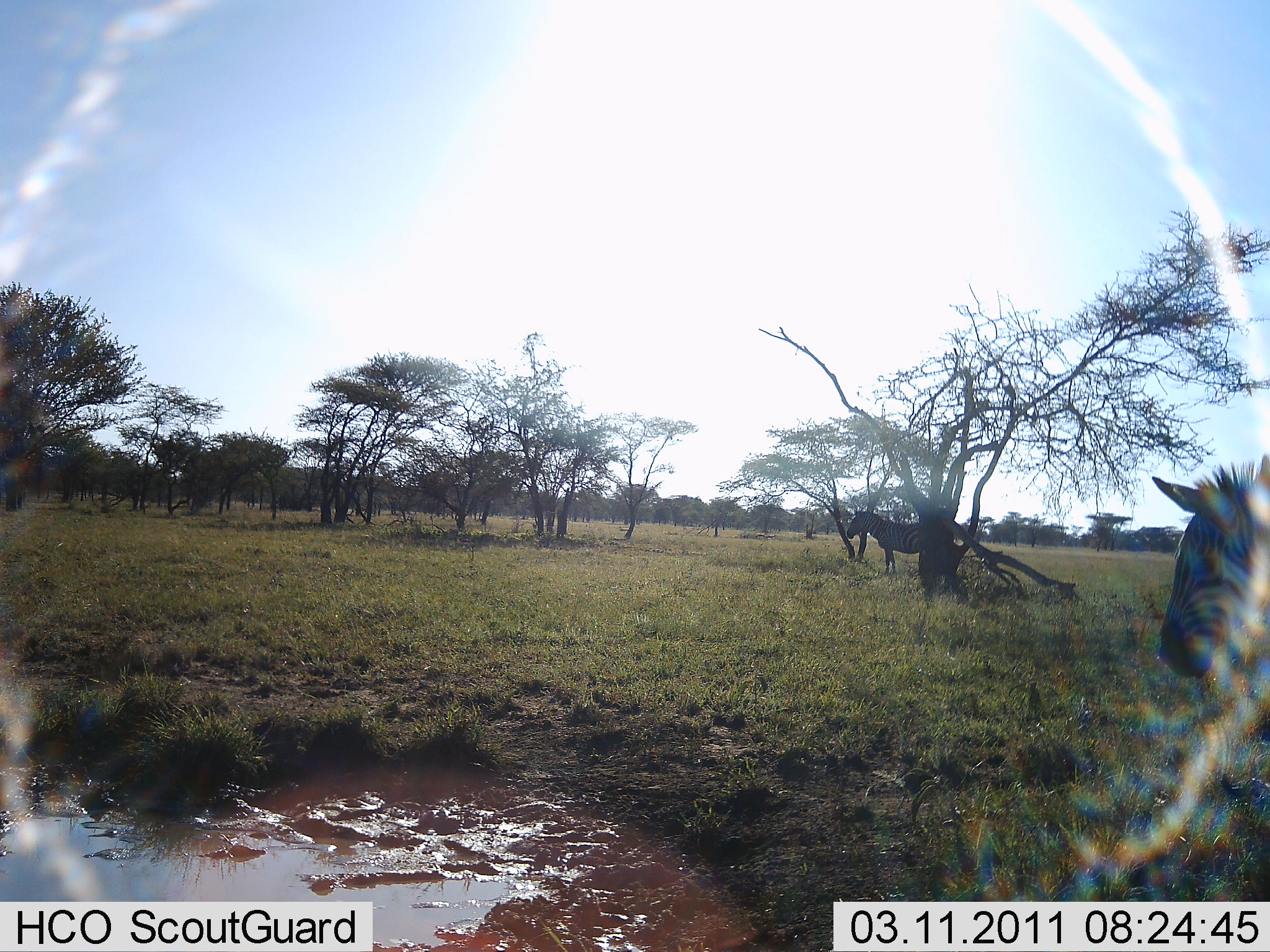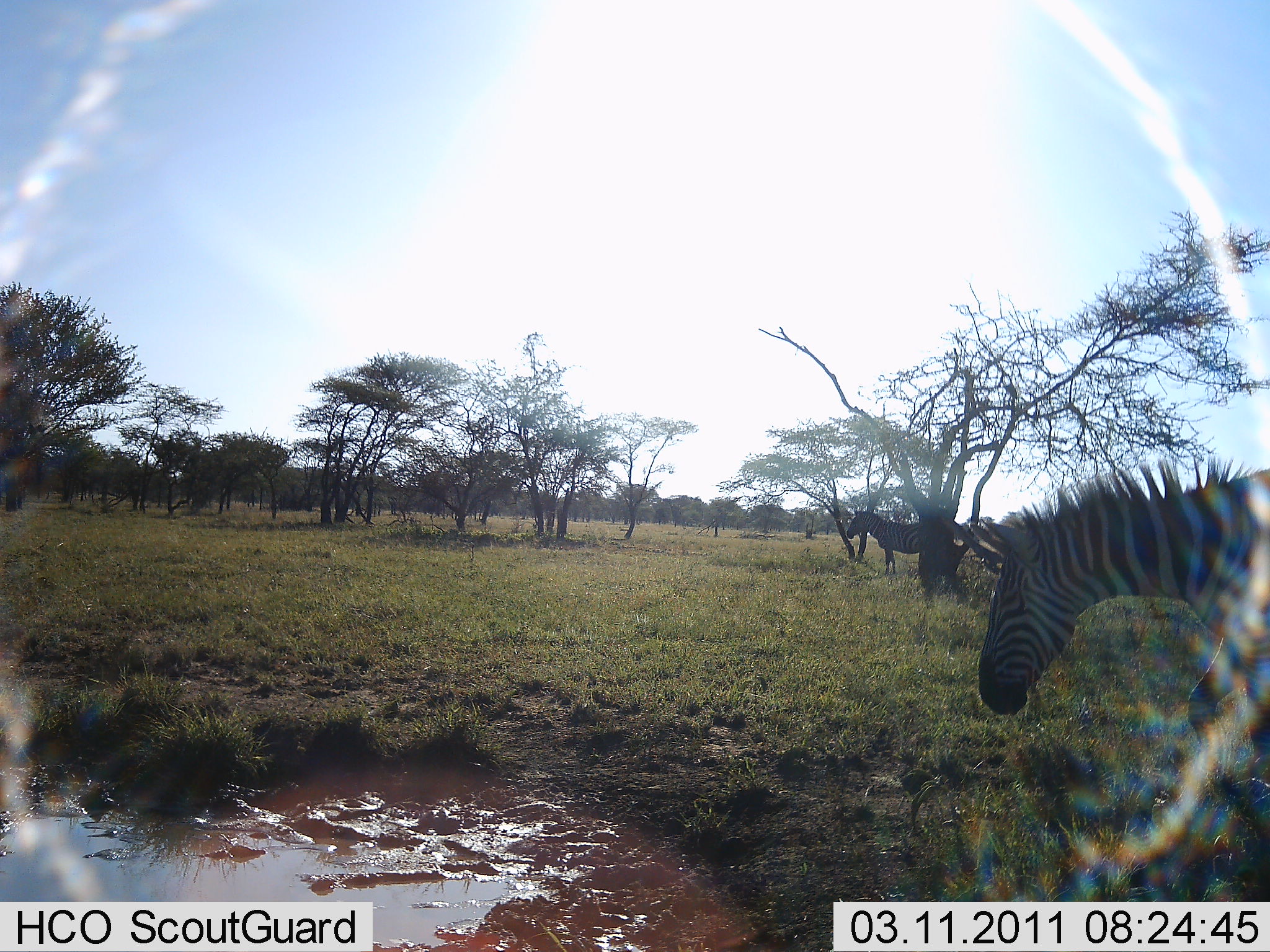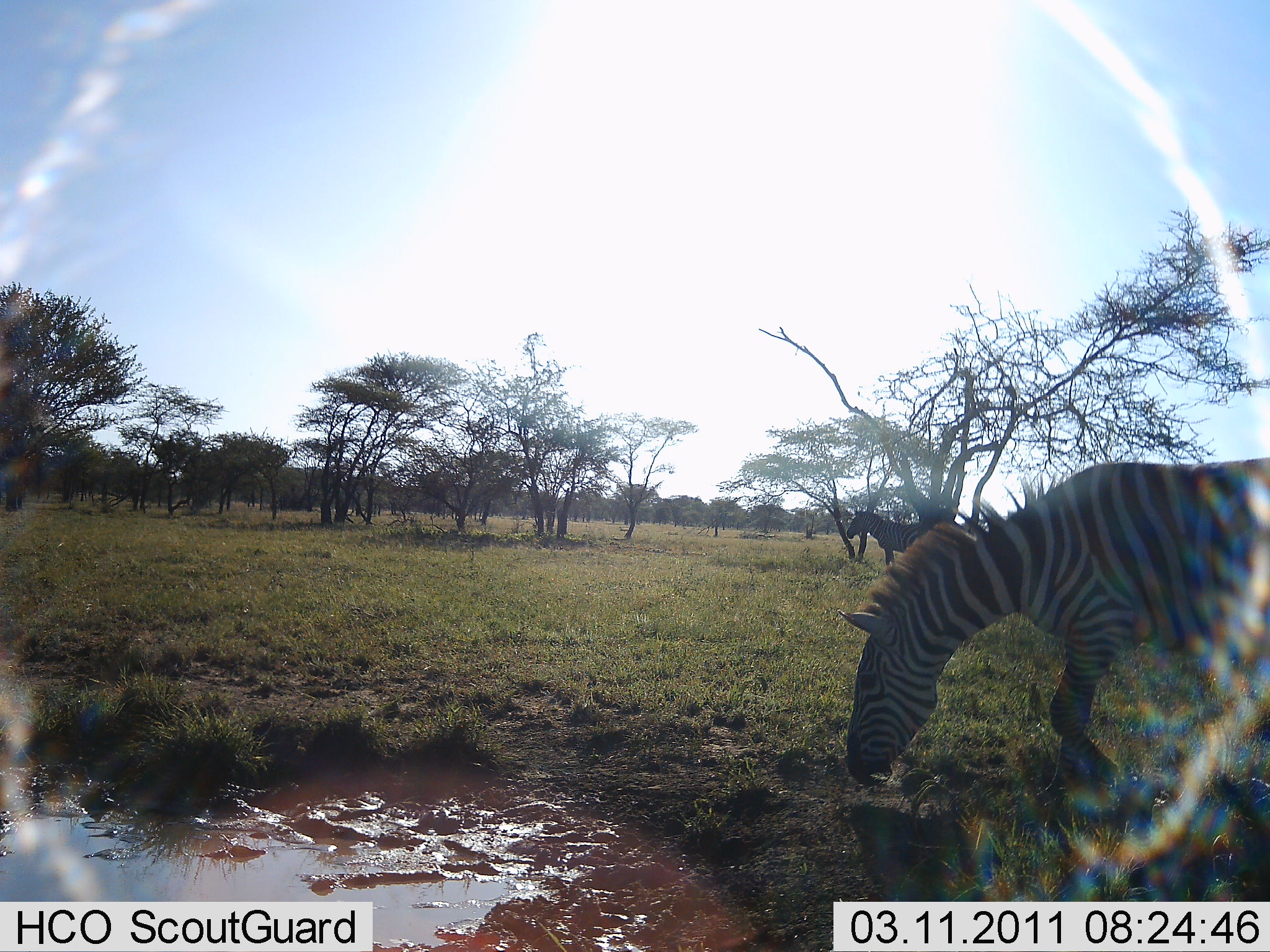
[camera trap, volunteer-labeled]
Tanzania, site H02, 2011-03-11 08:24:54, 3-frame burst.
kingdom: Animalia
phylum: Chordata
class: Mammalia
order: Perissodactyla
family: Equidae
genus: Equus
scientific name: Equus quagga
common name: plains zebra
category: zebra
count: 2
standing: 67%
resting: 8%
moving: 58%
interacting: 0%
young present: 0%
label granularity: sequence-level